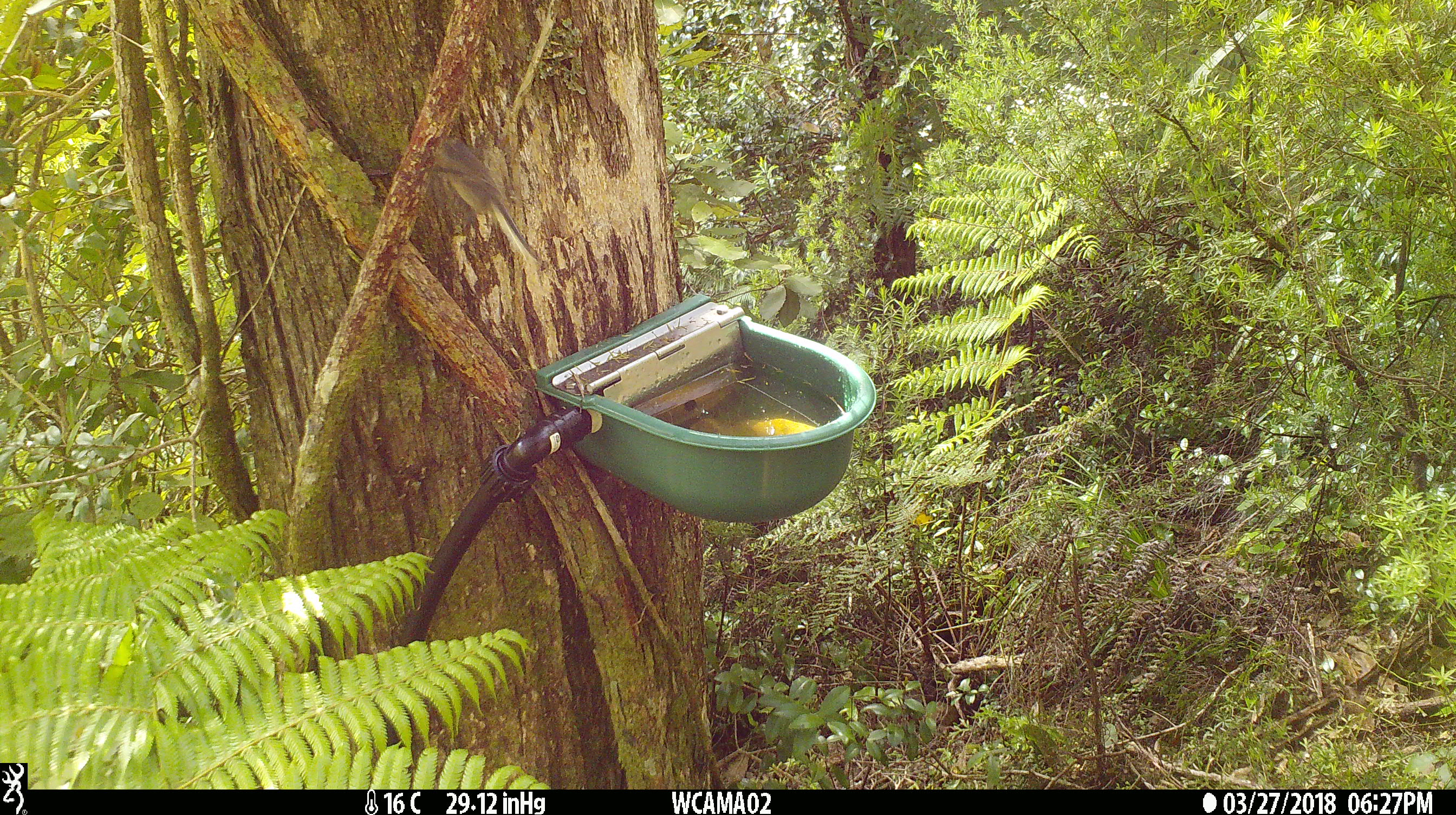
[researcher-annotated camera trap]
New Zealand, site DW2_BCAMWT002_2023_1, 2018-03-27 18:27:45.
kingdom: Animalia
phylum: Chordata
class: Aves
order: Passeriformes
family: Rhipiduridae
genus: Rhipidura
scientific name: Rhipidura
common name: fantails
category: fantail